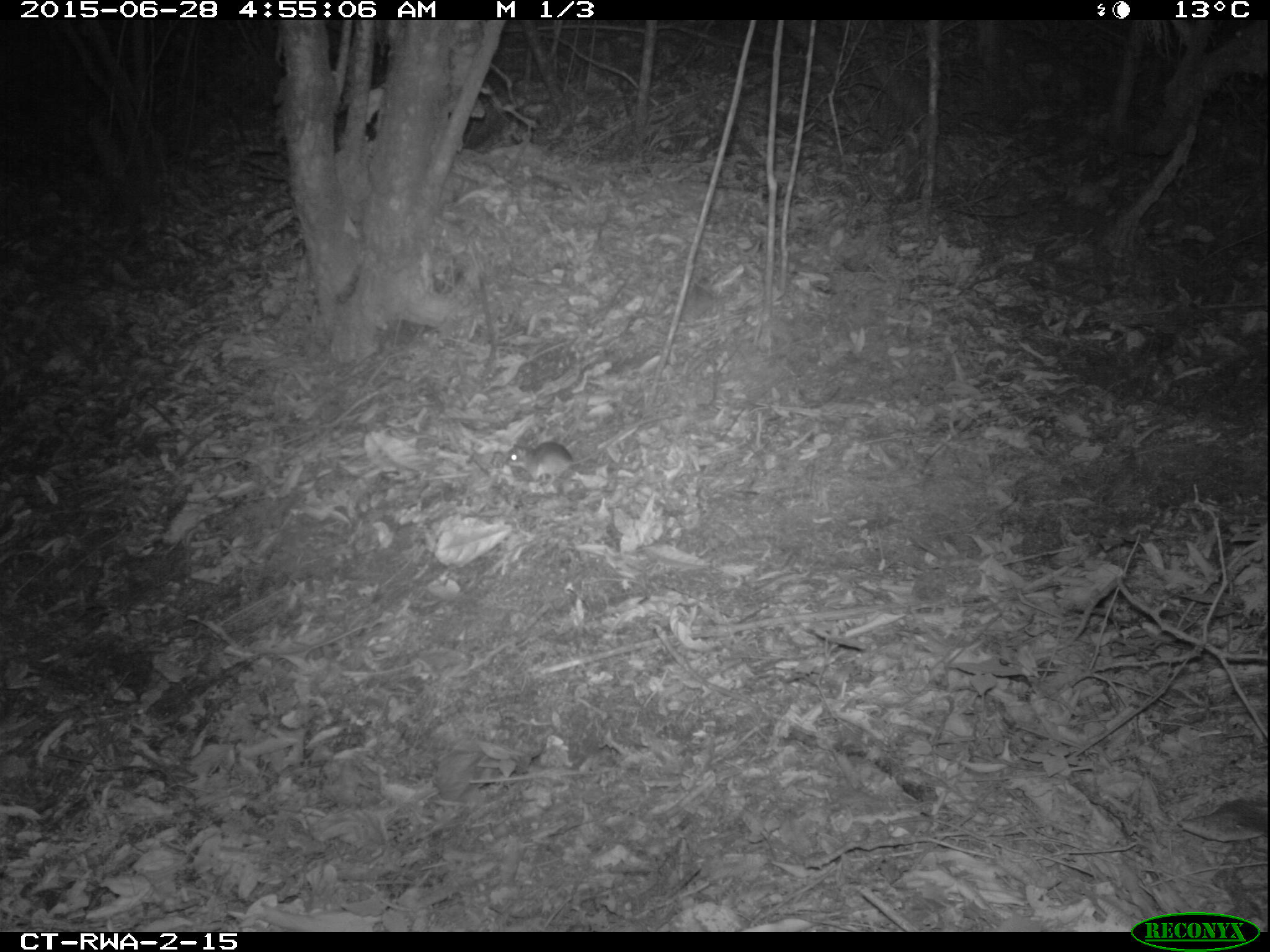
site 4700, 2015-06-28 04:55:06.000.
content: unidentified animal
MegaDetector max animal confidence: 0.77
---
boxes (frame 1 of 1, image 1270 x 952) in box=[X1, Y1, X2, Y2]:
unidentifiable: box=[505, 413, 650, 487]